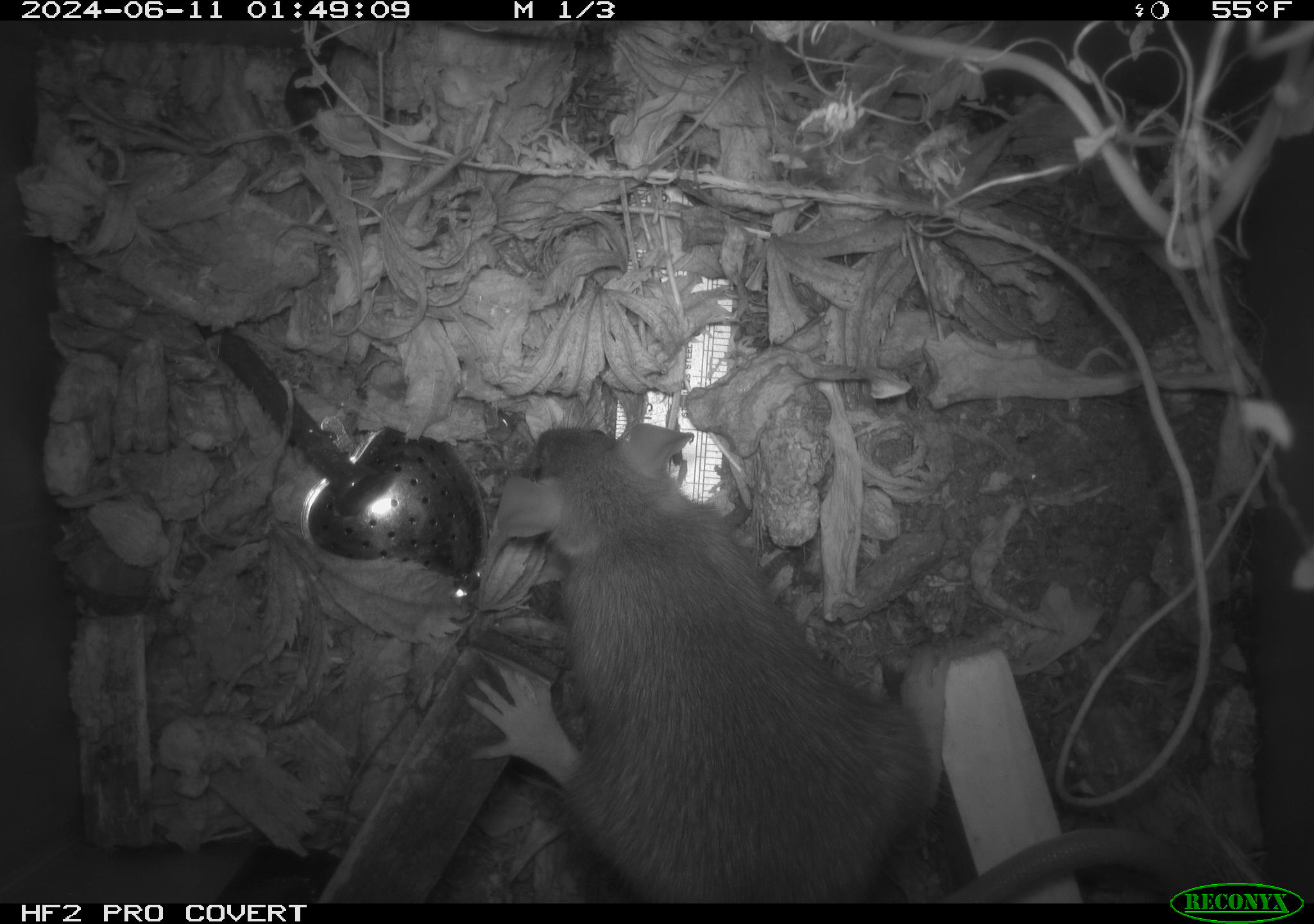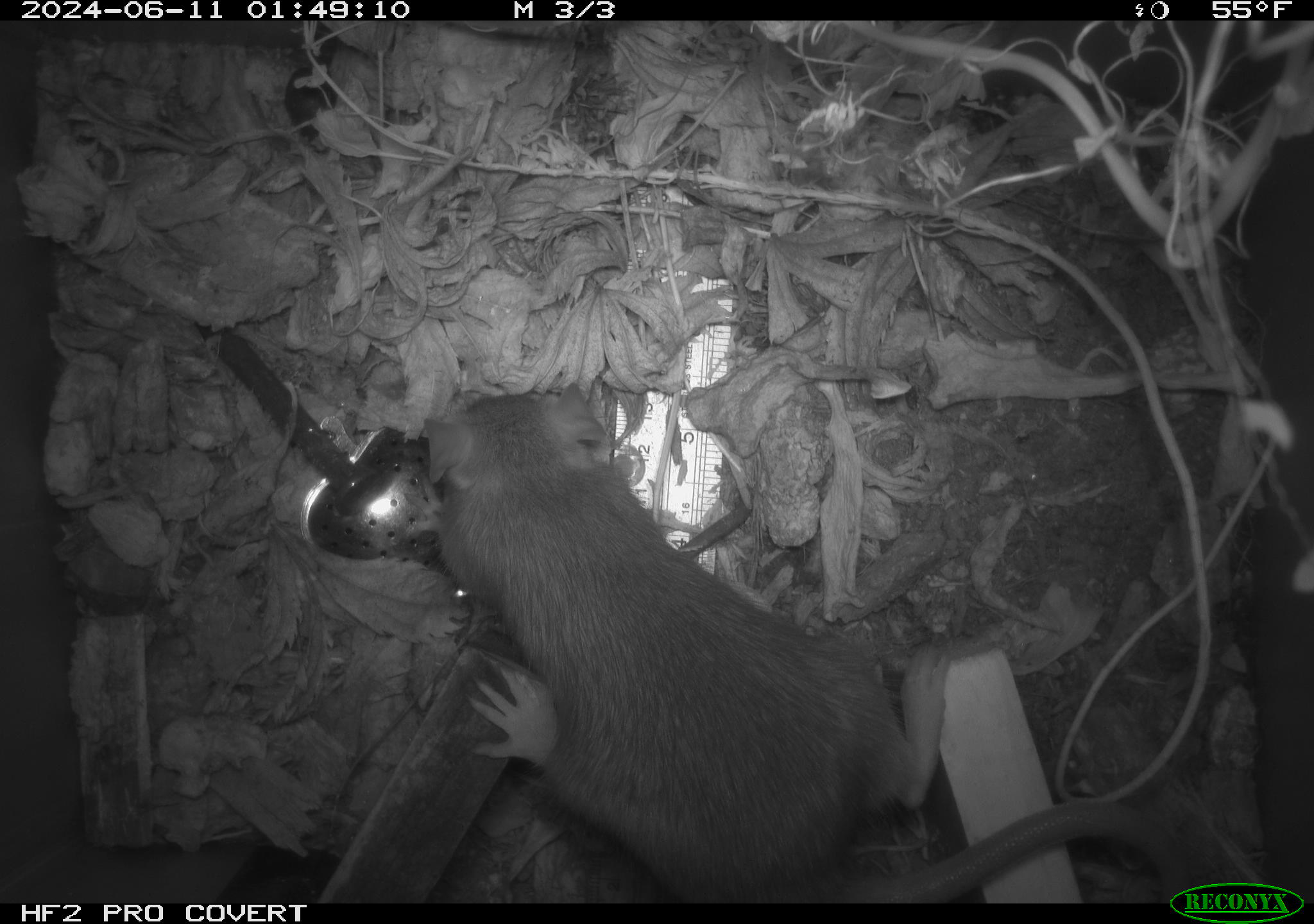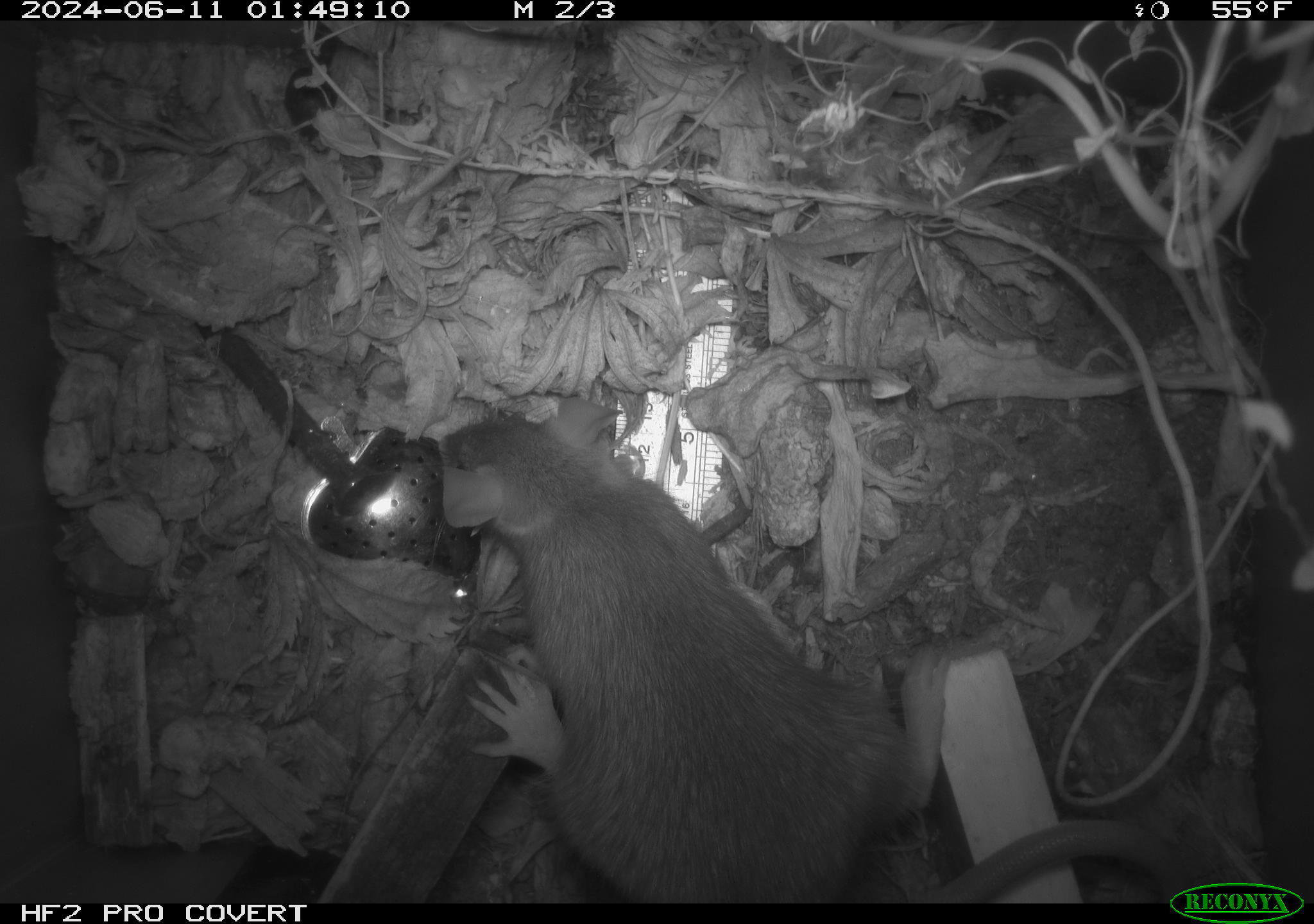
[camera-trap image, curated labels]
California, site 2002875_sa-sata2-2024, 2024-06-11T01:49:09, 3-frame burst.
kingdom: Animalia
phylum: Chordata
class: Mammalia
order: Rodentia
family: Muridae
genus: Rattus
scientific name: Rattus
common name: rat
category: rattus species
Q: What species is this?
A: Rattus species (rat) (Rattus).